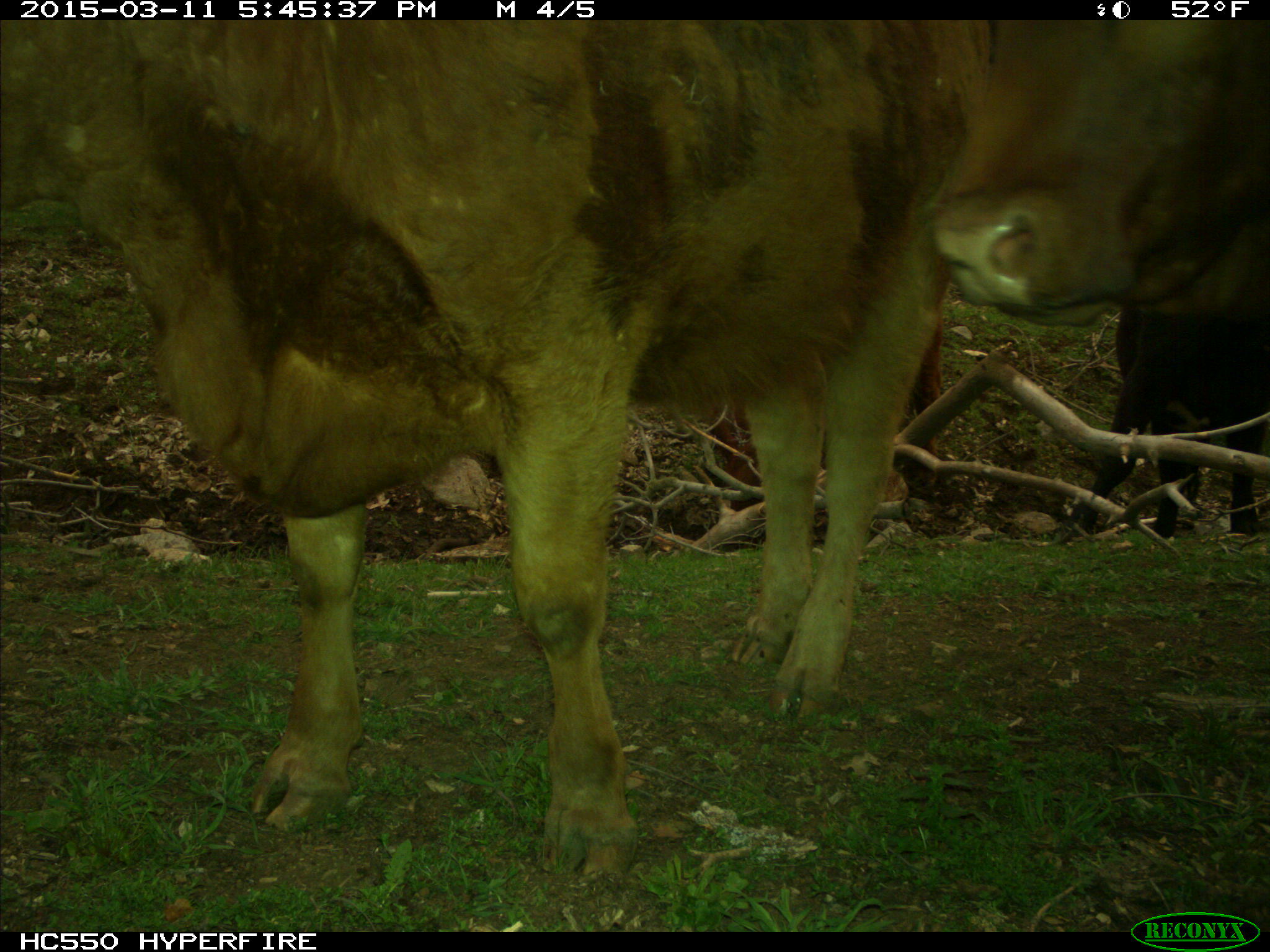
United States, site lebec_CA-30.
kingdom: Animalia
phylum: Chordata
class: Mammalia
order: Artiodactyla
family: Bovidae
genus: Bos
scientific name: Bos taurus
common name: domestic cow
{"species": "Bos taurus (domestic cow)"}